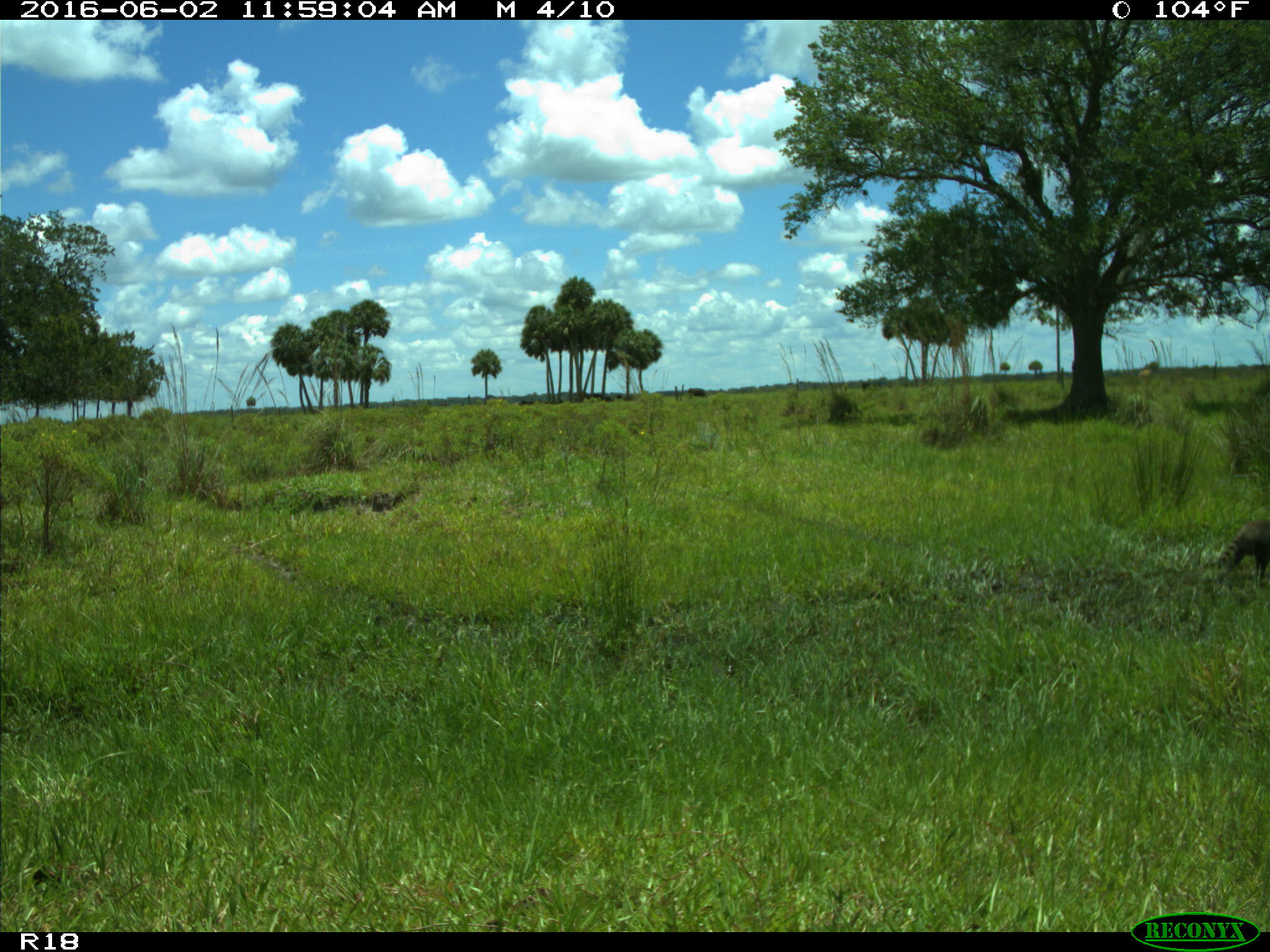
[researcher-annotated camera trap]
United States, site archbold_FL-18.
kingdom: Animalia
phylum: Chordata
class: Mammalia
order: Carnivora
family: Procyonidae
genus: Procyon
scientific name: Procyon lotor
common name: common raccoon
Procyon lotor (common raccoon).